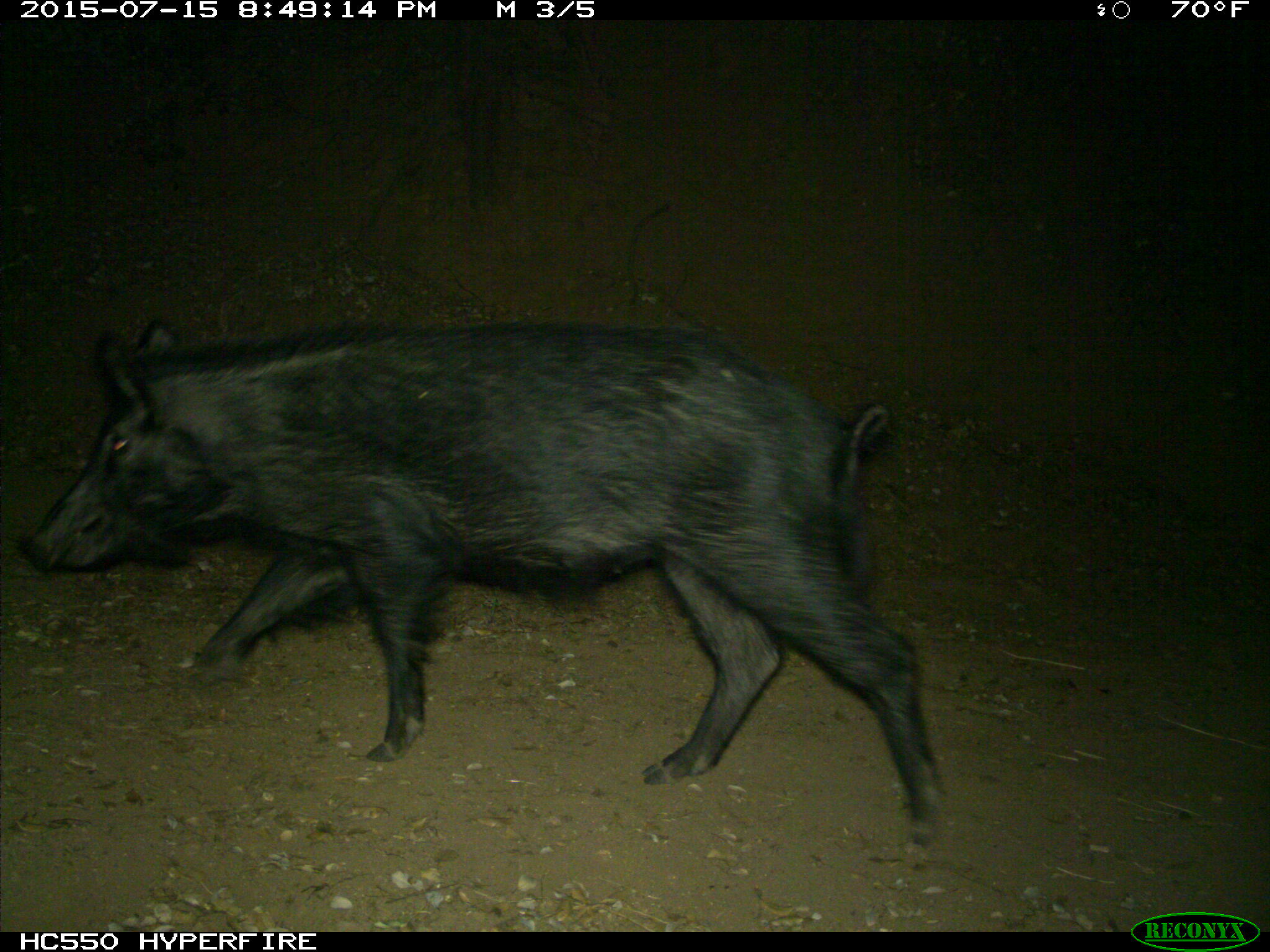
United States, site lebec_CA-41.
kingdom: Animalia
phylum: Chordata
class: Mammalia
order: Artiodactyla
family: Suidae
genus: Sus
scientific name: Sus scrofa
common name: wild boar